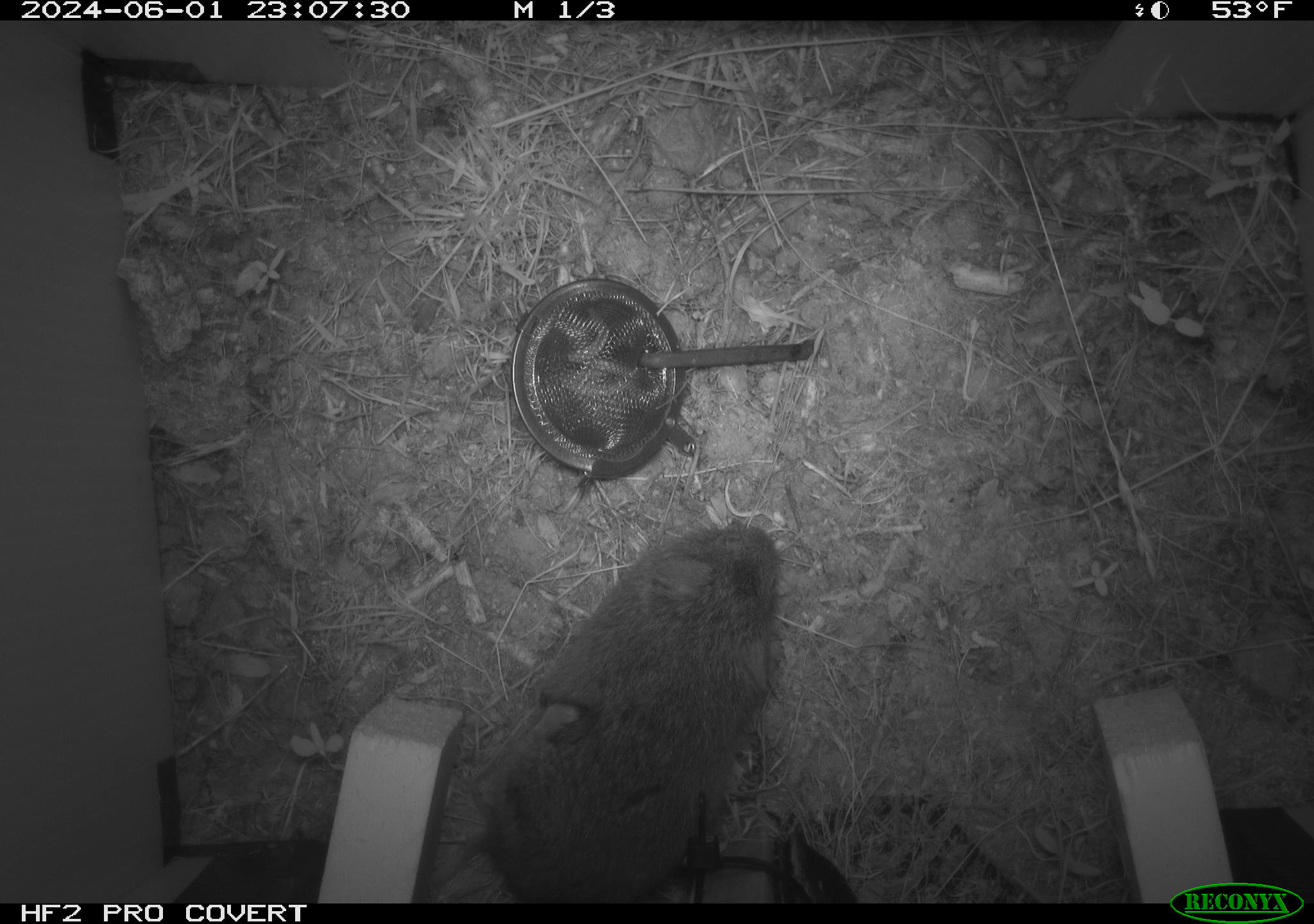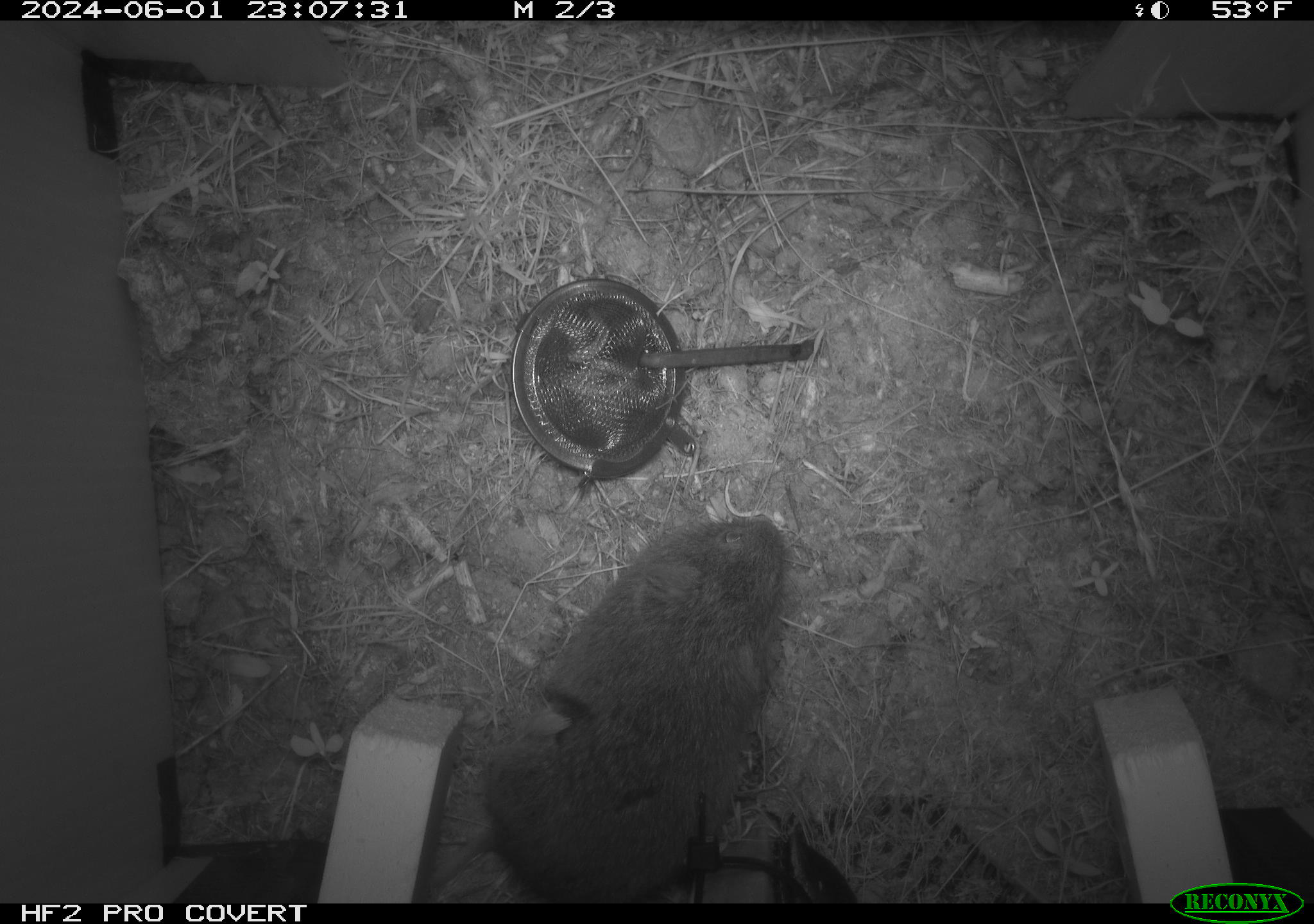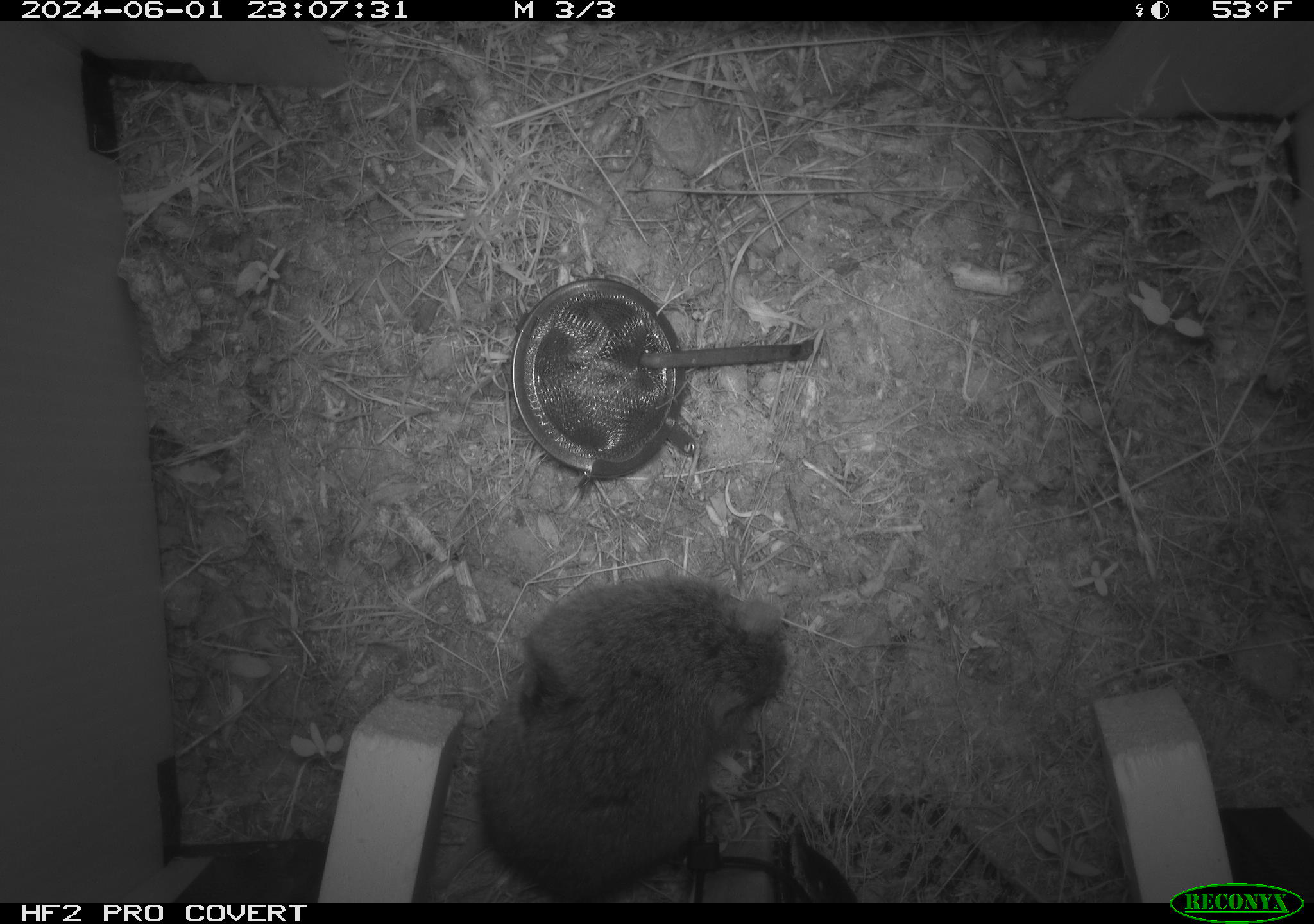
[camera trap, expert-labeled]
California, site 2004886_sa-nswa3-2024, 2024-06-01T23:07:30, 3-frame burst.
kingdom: Animalia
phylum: Chordata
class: Mammalia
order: Rodentia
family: Cricetidae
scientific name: Arvicolinae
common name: voles, lemmings, and muskrats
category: arvicolinae subfamily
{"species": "arvicolinae subfamily (voles, lemmings, and muskrats) (Arvicolinae)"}